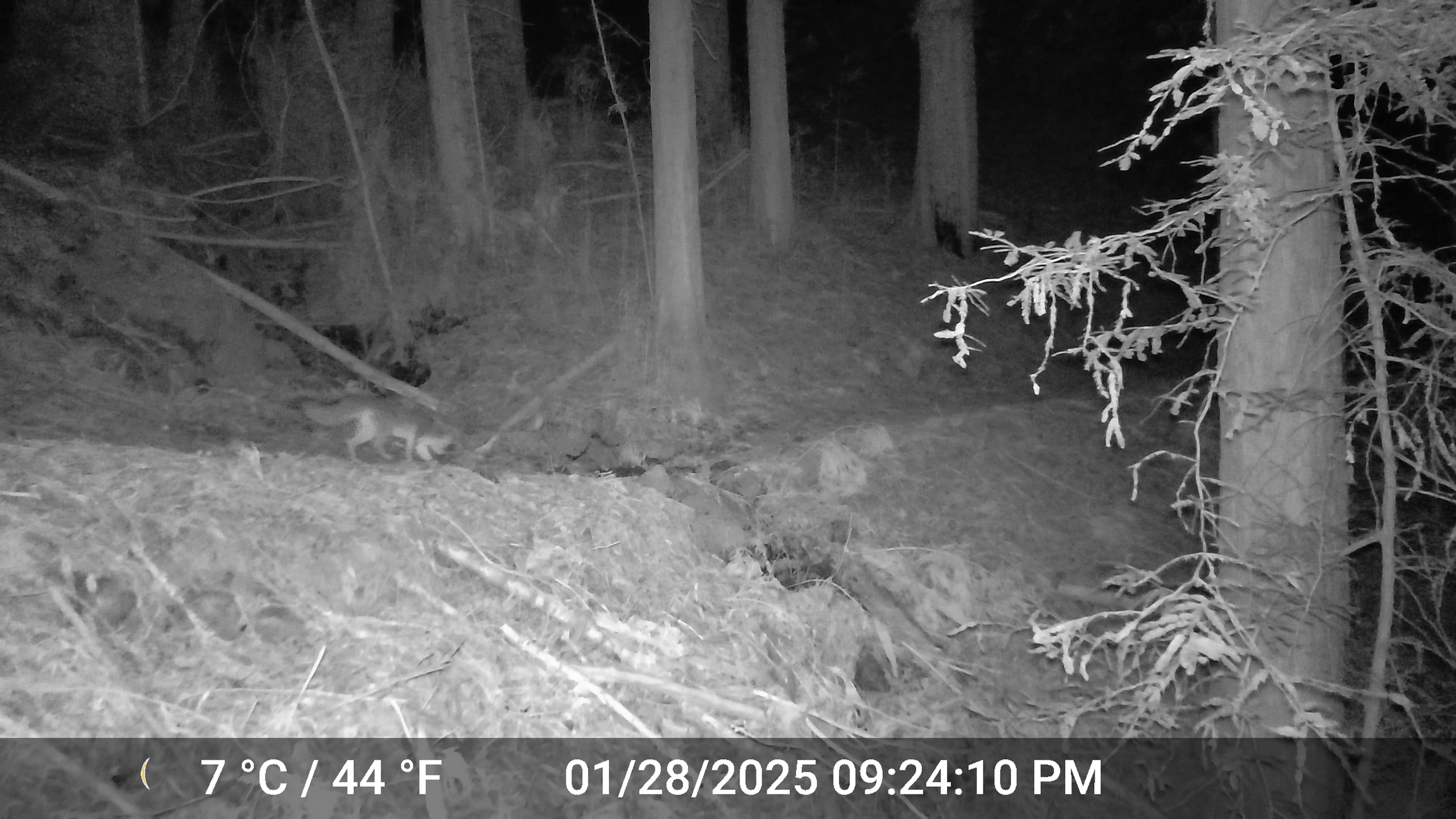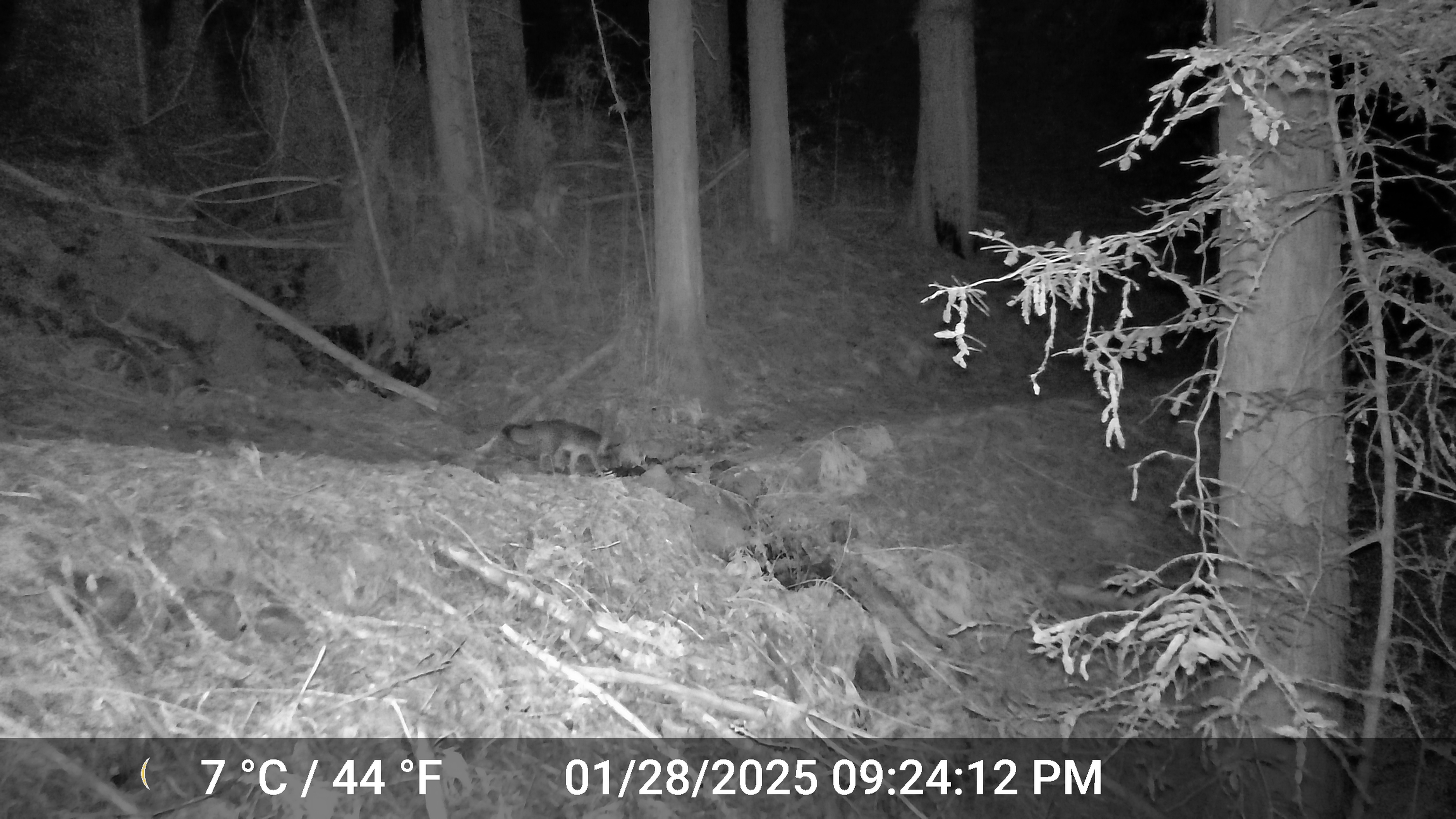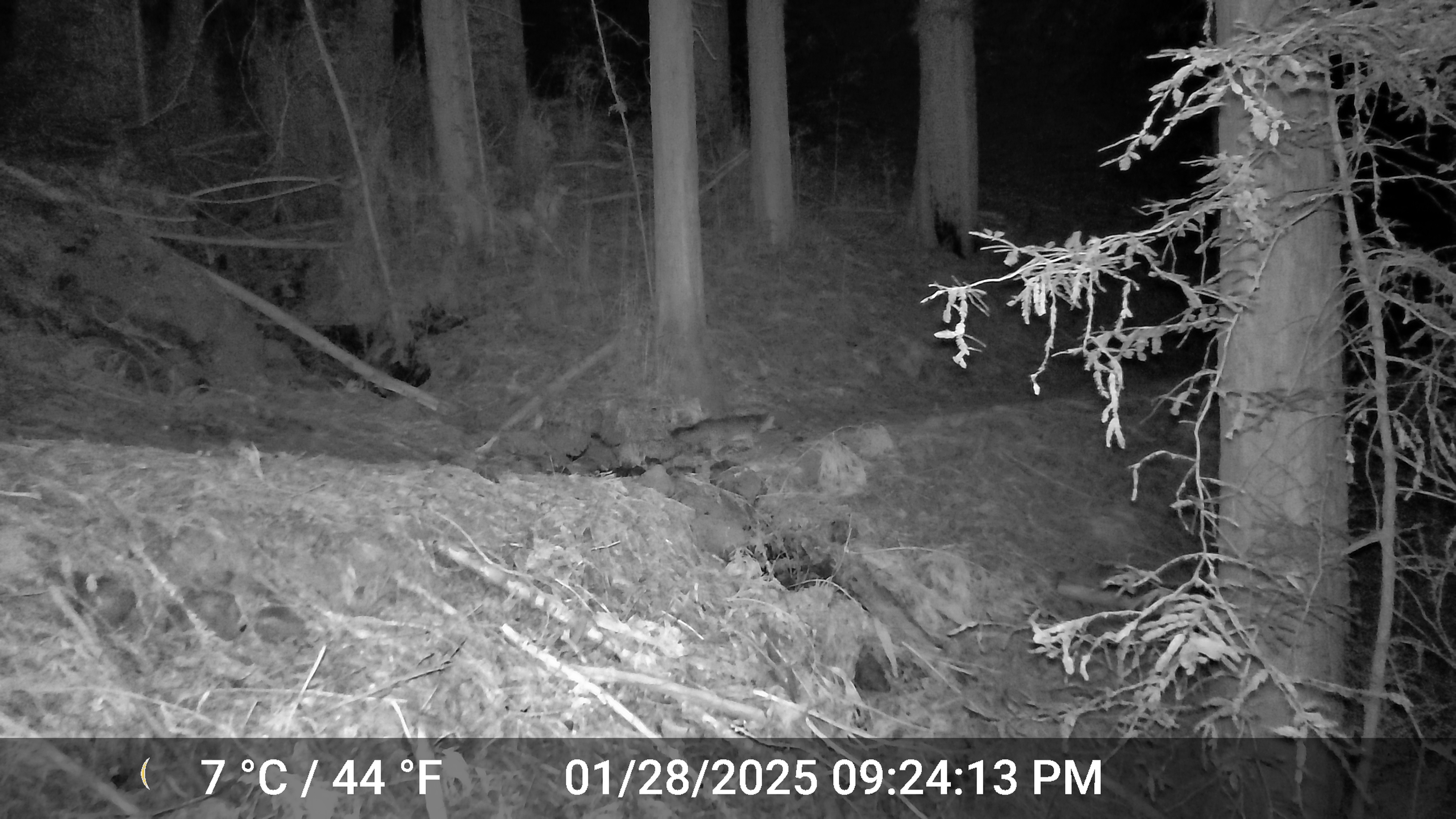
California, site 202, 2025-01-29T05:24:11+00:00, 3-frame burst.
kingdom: Animalia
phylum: Chordata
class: Mammalia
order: Carnivora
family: Canidae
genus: Urocyon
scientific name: Urocyon cinereoargenteus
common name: gray fox